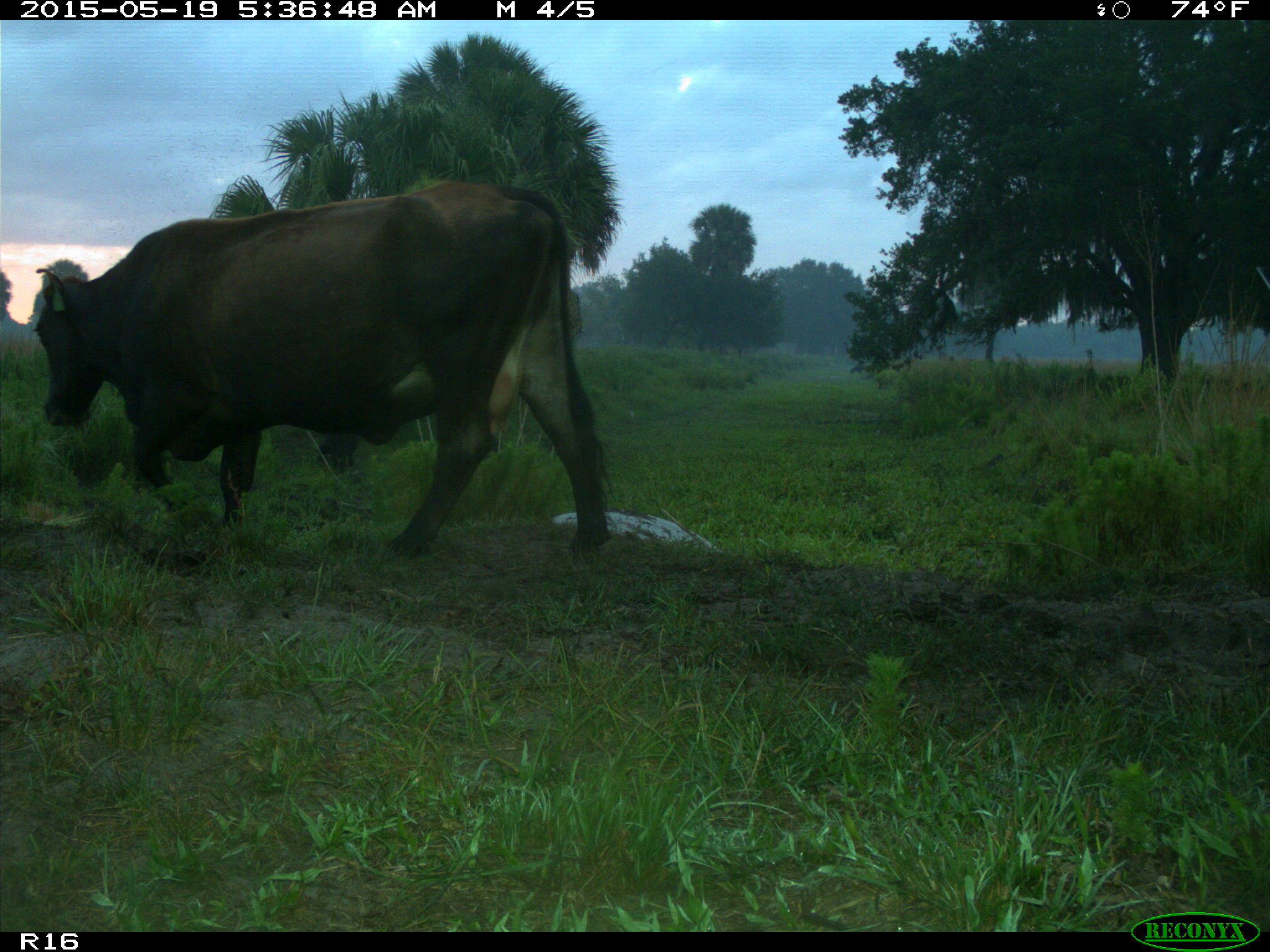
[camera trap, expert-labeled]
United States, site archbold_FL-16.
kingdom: Animalia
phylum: Chordata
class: Mammalia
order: Artiodactyla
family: Suidae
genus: Sus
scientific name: Sus scrofa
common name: wild boar